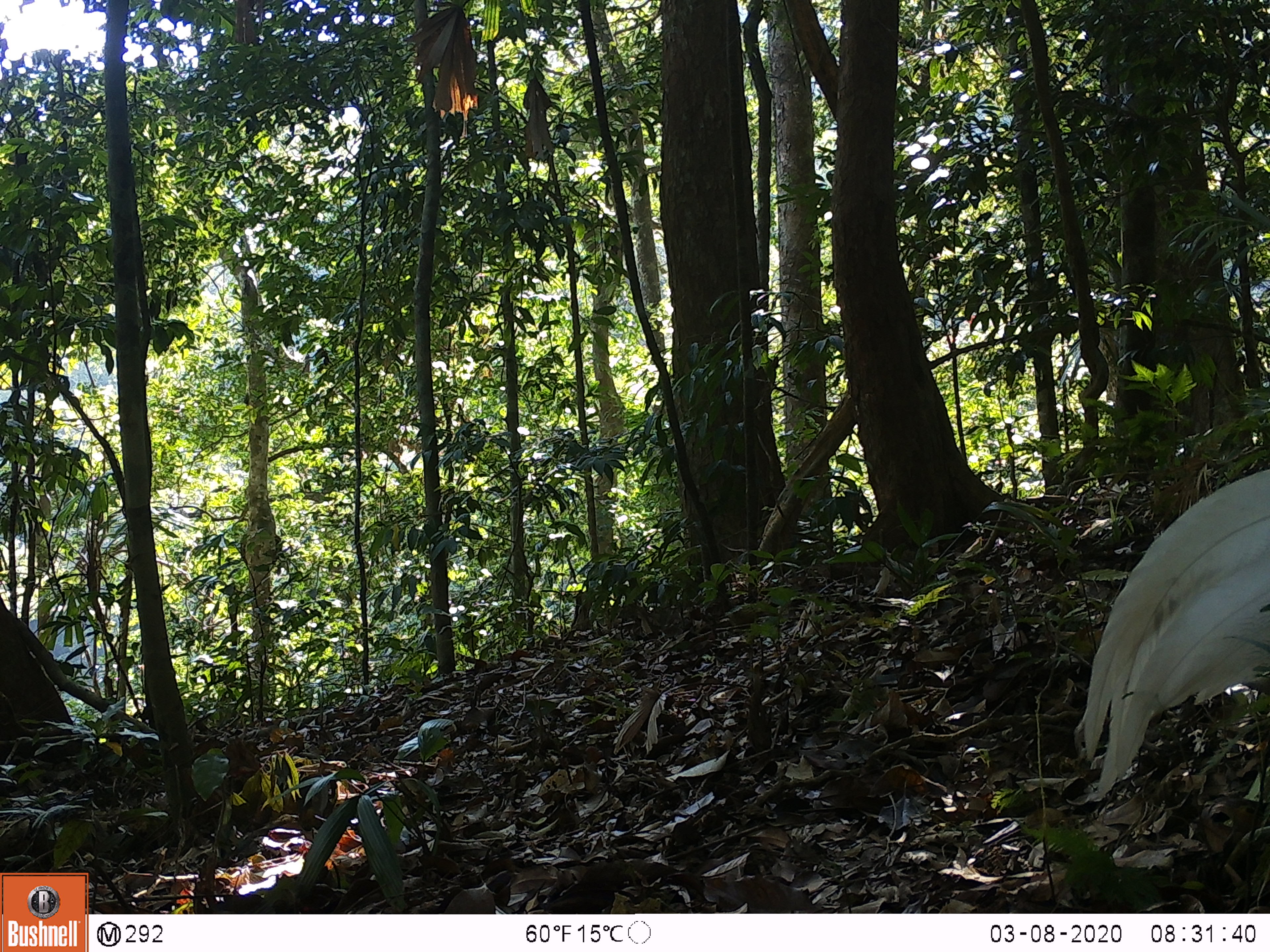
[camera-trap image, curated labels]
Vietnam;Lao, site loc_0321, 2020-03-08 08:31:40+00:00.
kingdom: Animalia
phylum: Chordata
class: Aves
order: Galliformes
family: Phasianidae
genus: Lophura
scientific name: Lophura nycthemera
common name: silver pheasant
Silver pheasant (Lophura nycthemera). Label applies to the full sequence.